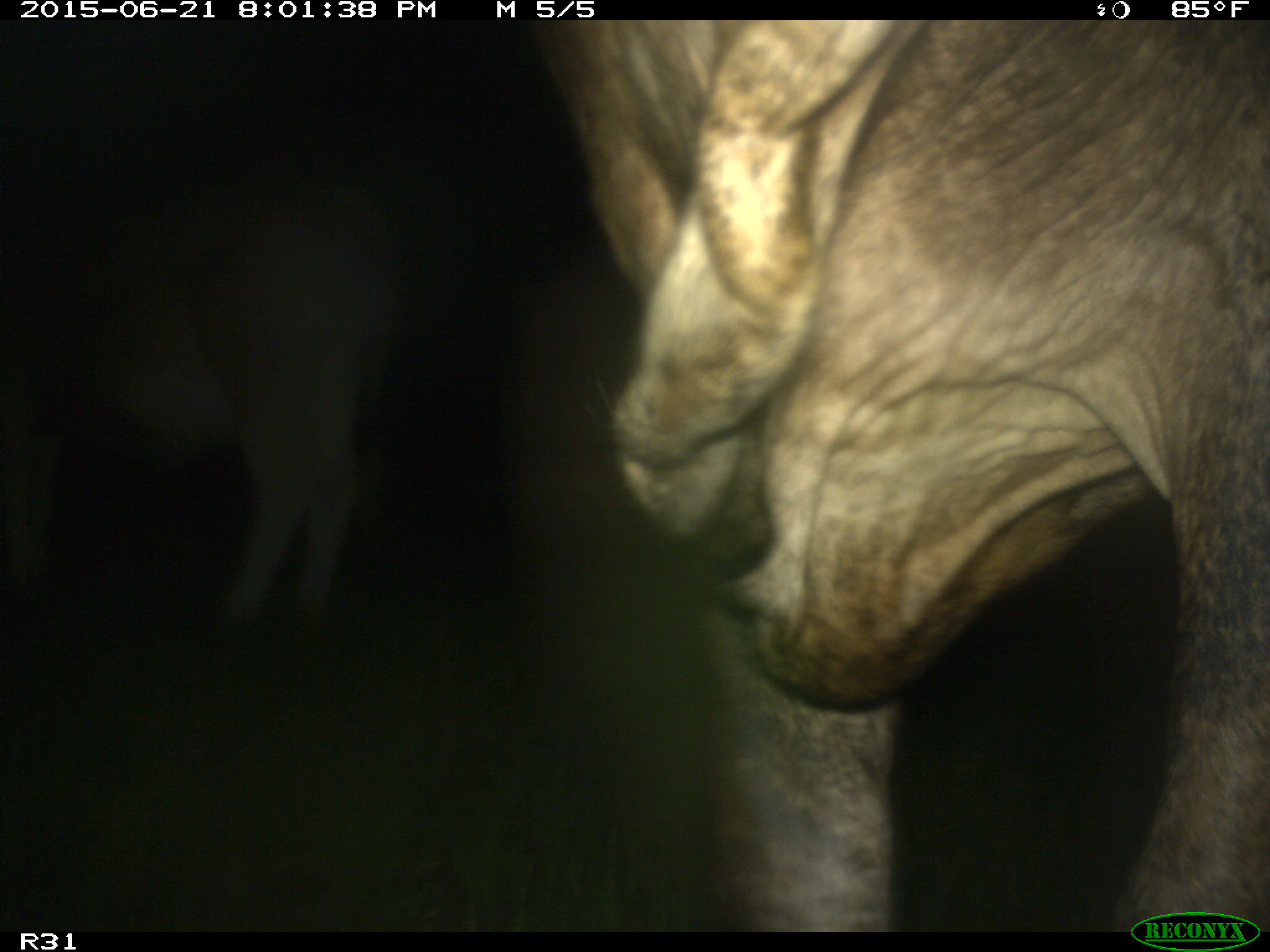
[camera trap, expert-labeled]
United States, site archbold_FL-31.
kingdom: Animalia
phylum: Chordata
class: Mammalia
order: Artiodactyla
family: Bovidae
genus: Bos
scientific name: Bos taurus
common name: domestic cow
Bos taurus (domestic cow).